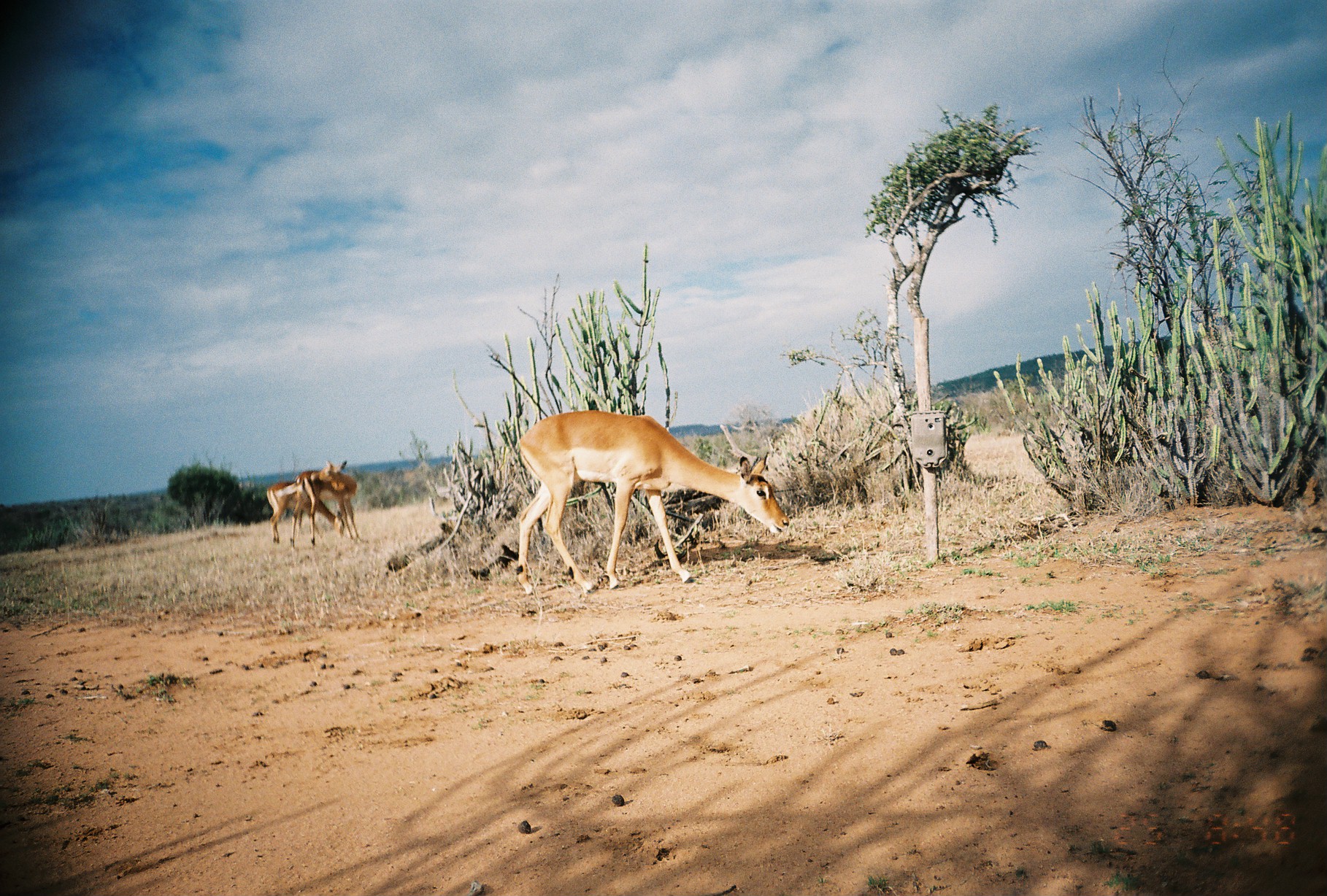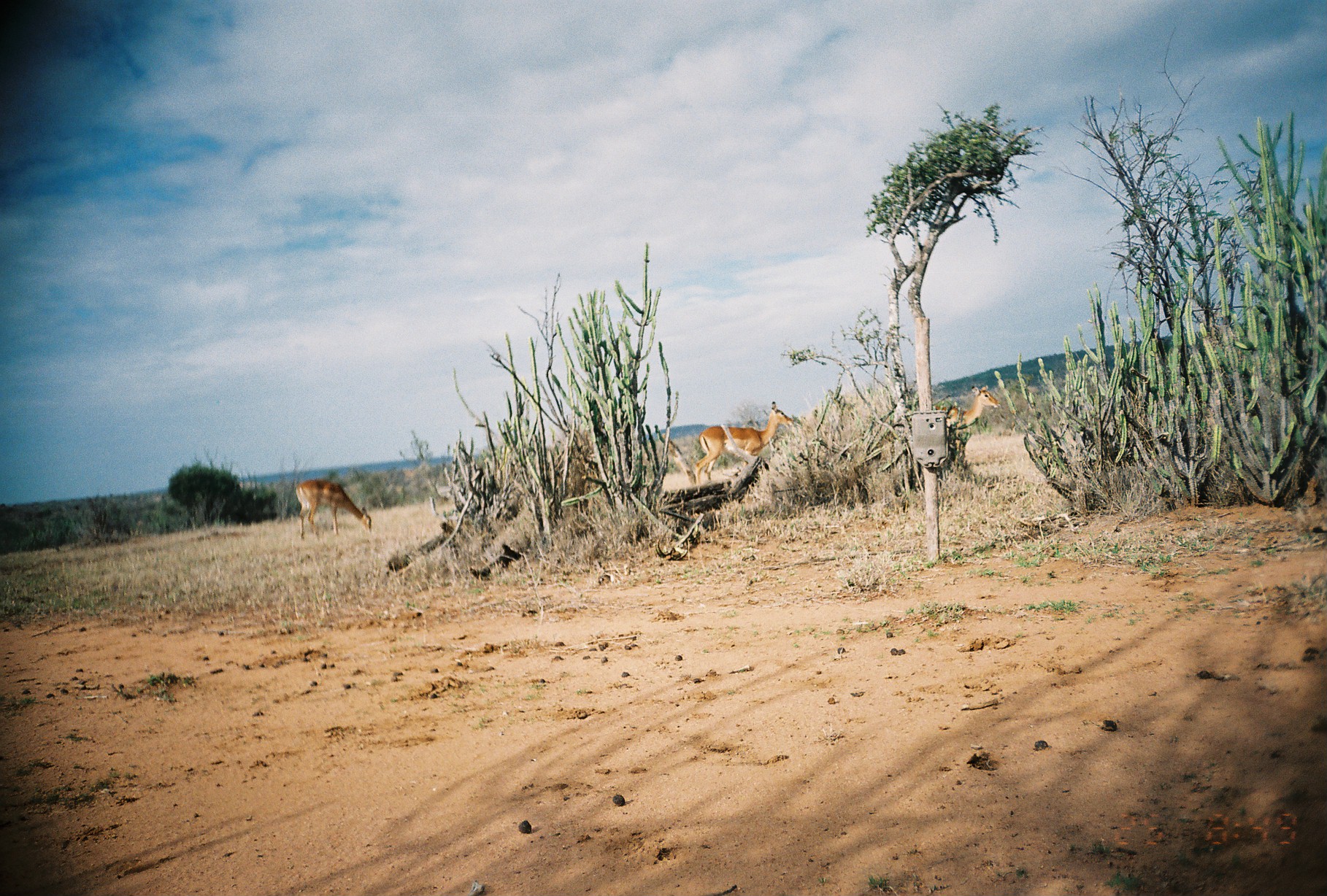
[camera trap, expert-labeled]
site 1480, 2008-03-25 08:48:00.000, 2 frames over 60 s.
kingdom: Animalia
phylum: Chordata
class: Mammalia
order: Artiodactyla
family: Bovidae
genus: Aepyceros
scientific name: Aepyceros melampus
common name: impala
Aepyceros melampus (impala), count 3.